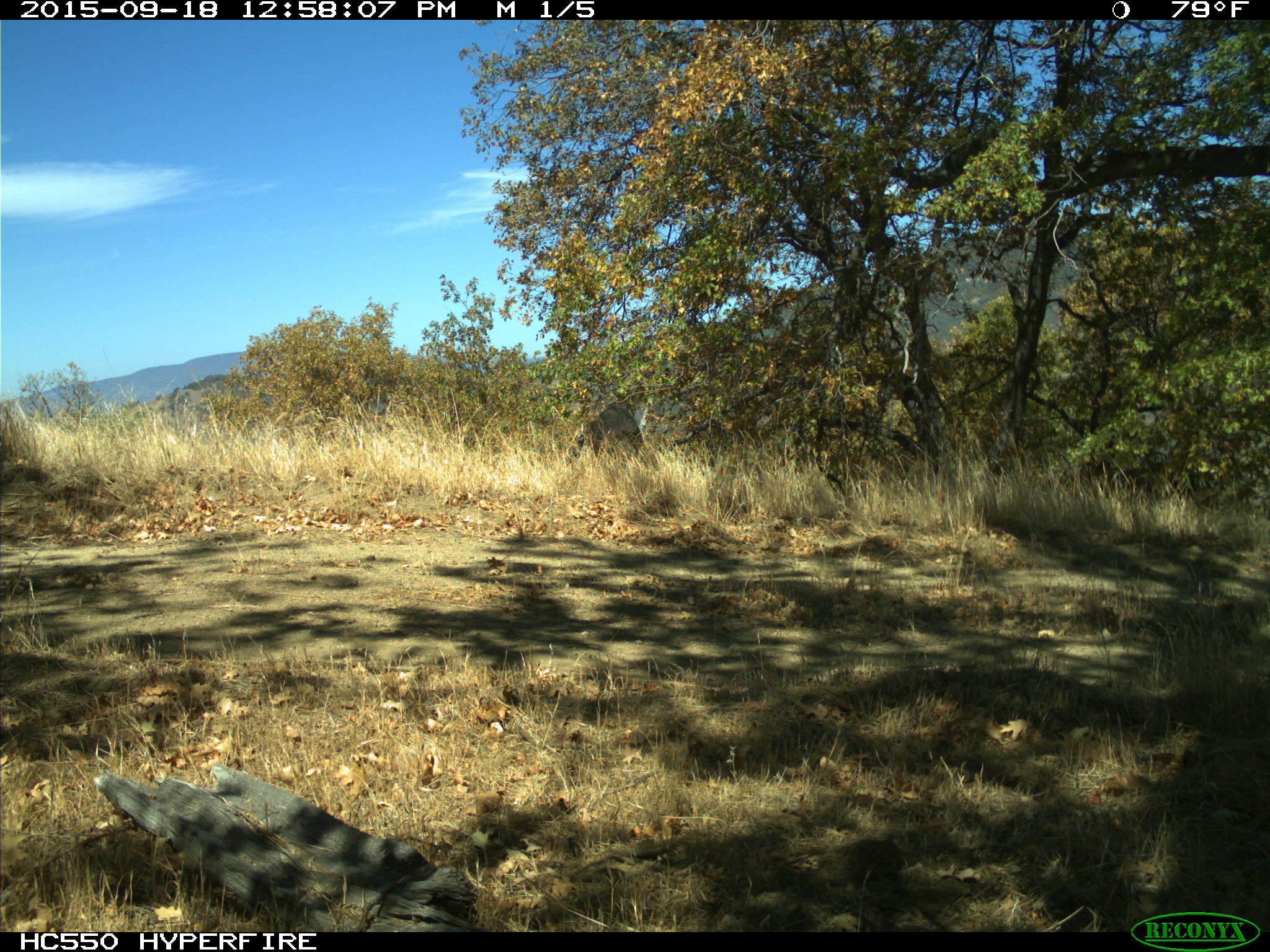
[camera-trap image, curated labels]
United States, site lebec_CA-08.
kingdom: Animalia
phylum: Chordata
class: Mammalia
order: Artiodactyla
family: Suidae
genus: Sus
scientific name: Sus scrofa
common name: wild boar